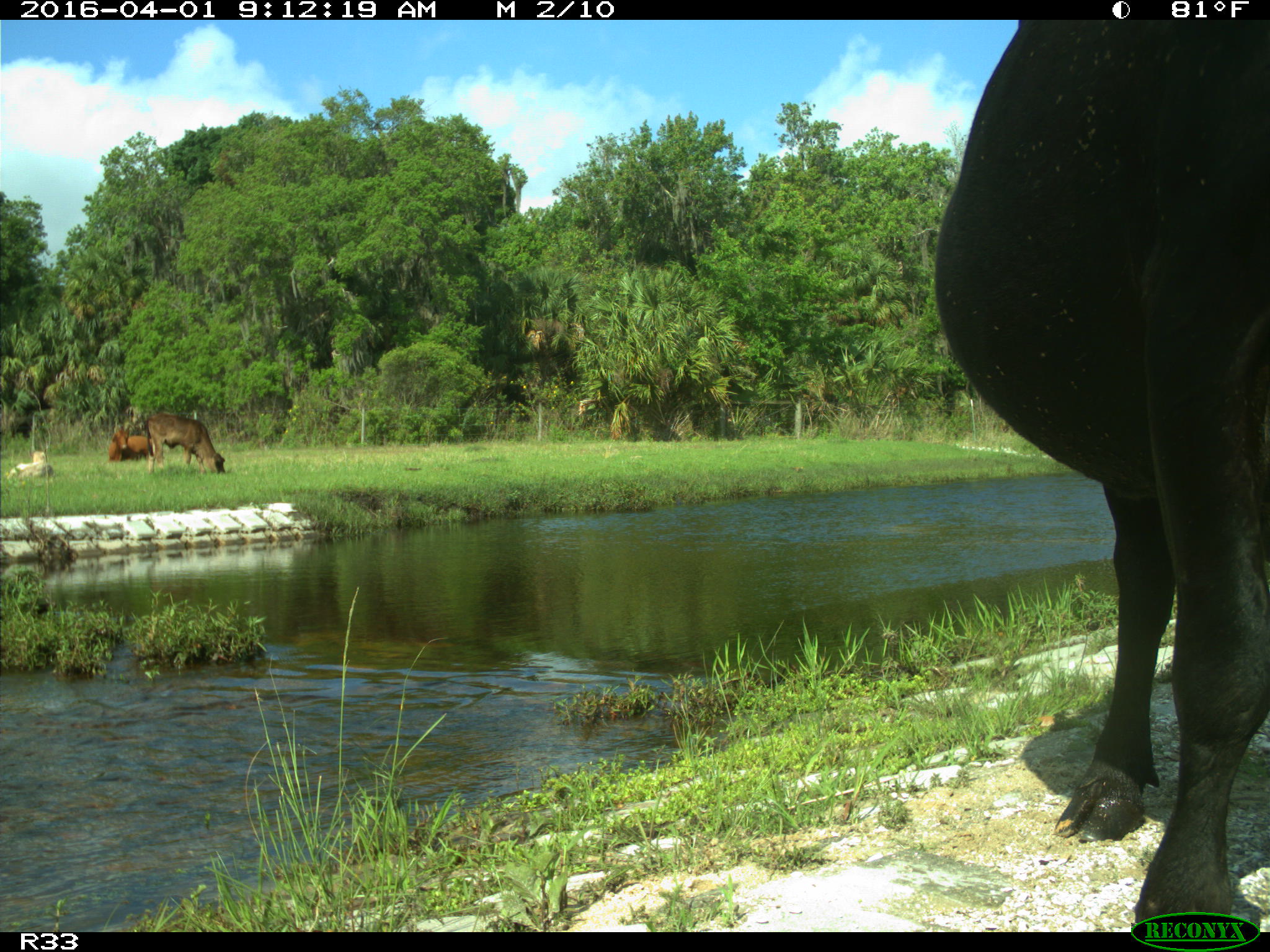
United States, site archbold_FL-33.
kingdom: Animalia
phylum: Chordata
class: Mammalia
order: Artiodactyla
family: Bovidae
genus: Bos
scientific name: Bos taurus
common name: domestic cow